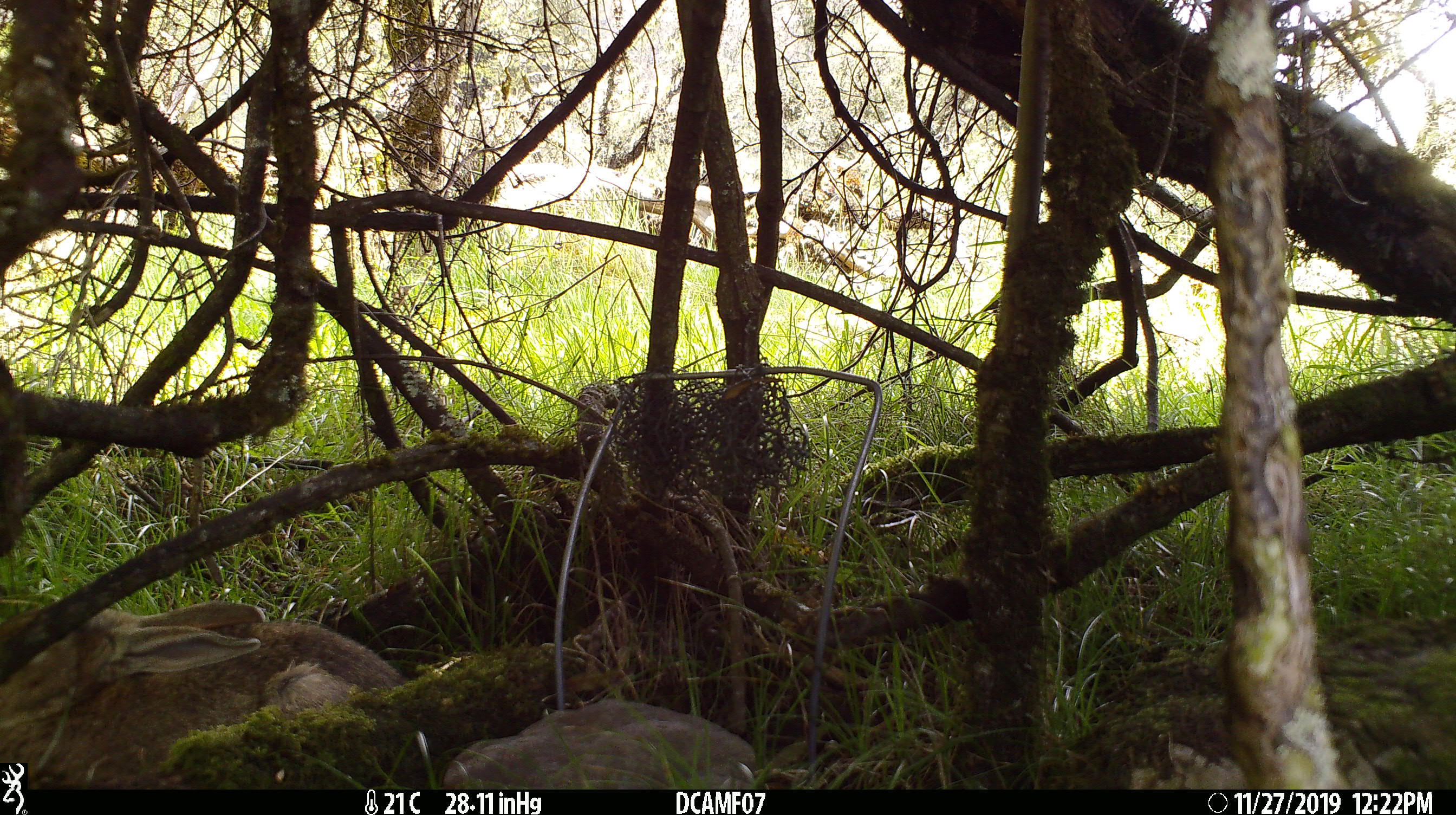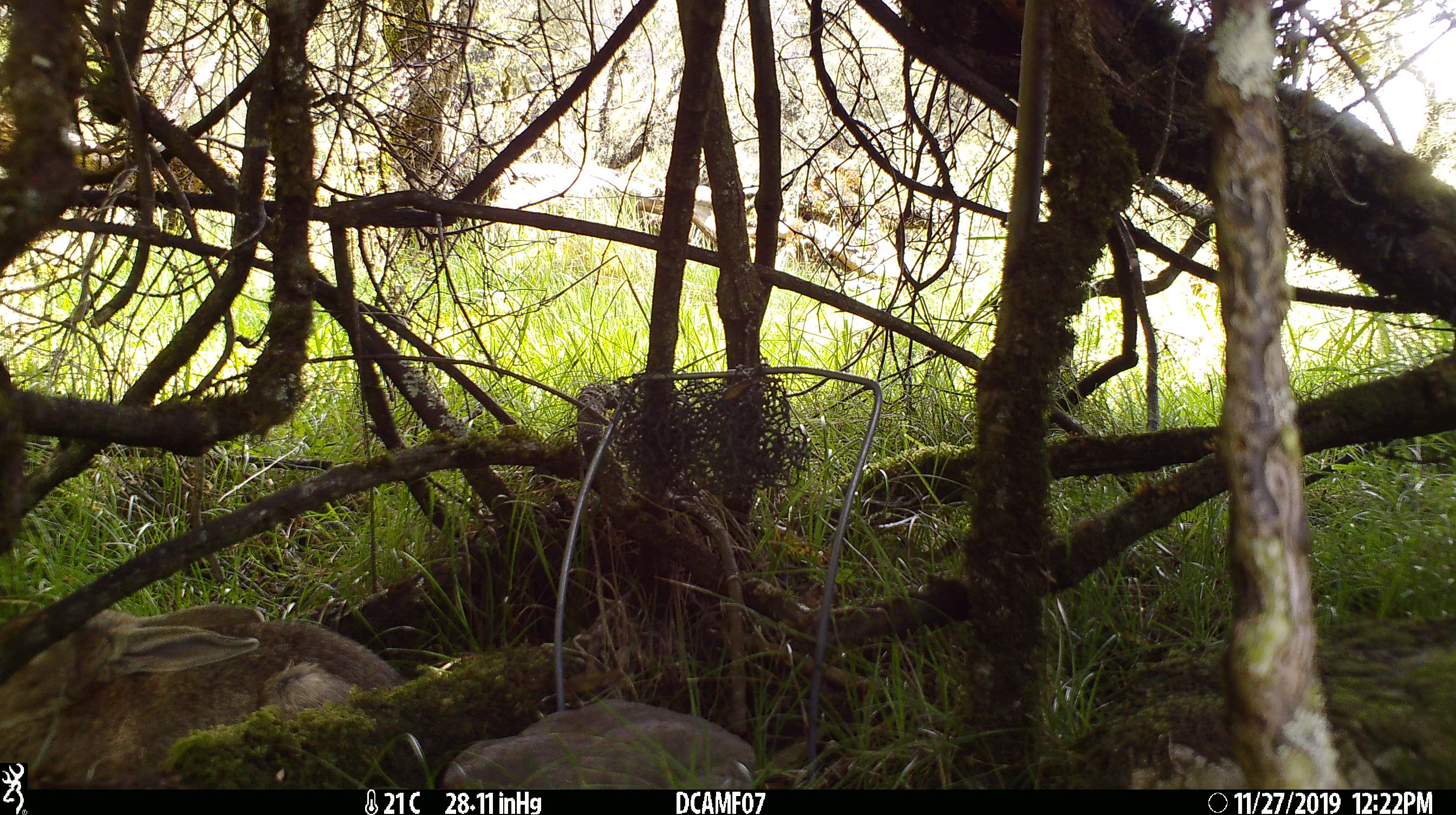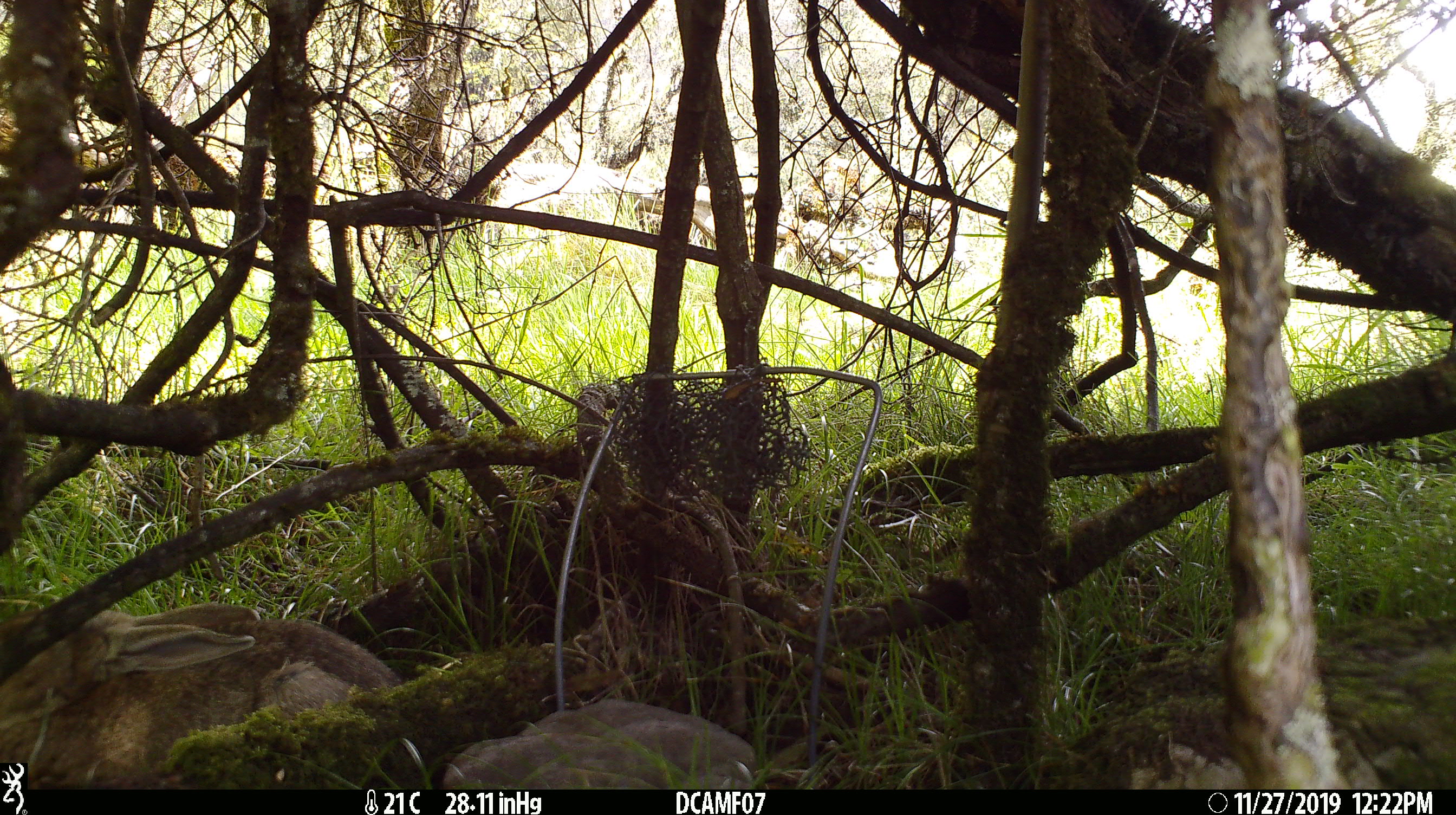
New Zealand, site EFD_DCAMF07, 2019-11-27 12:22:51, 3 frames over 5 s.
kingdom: Animalia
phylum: Chordata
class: Mammalia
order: Lagomorpha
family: Leporidae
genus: Oryctolagus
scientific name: Oryctolagus cuniculus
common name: european rabbit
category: rabbit